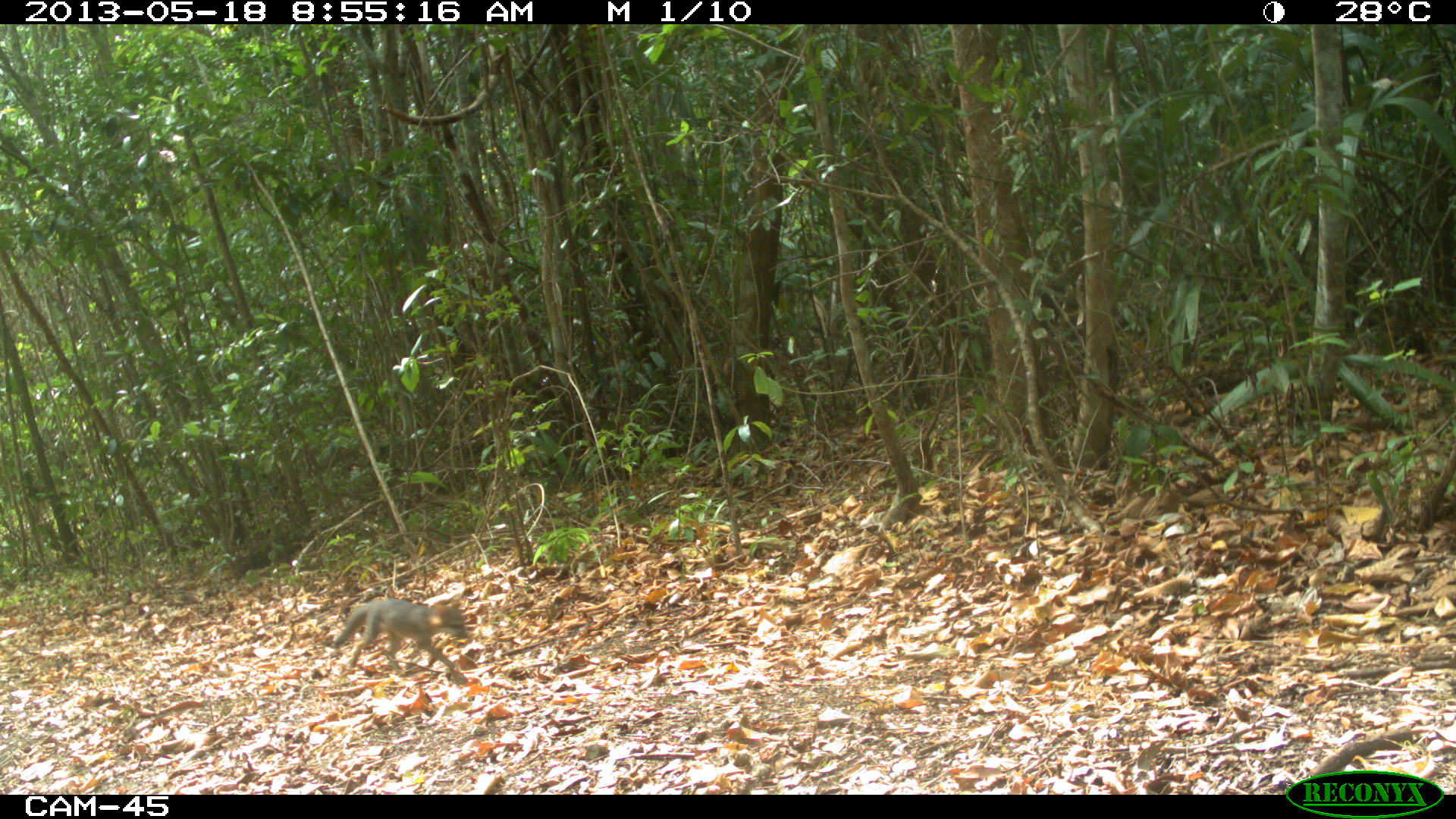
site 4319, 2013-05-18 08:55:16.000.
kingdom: Animalia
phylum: Chordata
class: Mammalia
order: Carnivora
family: Canidae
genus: Urocyon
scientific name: Urocyon cinereoargenteus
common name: gray fox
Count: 1.